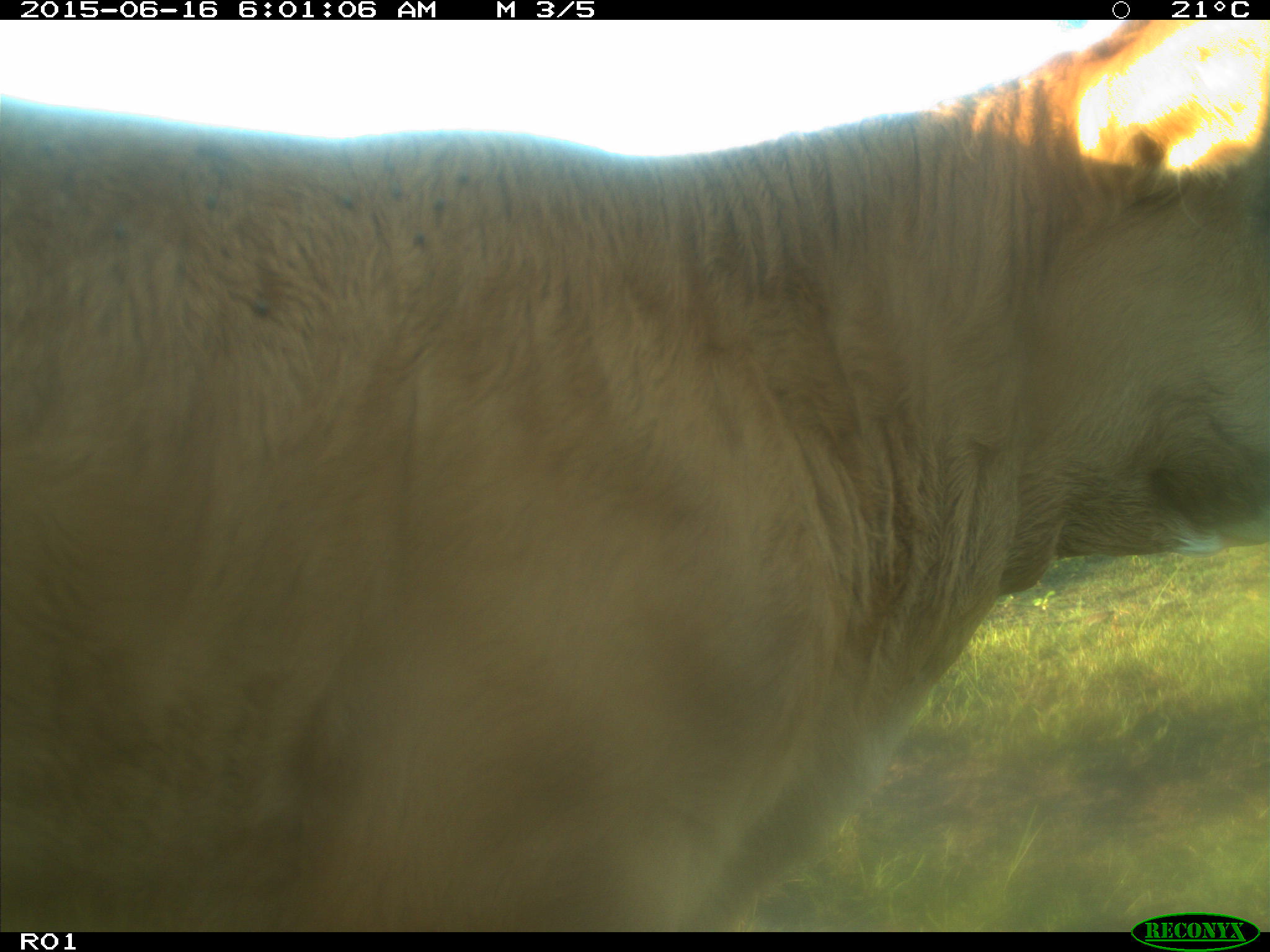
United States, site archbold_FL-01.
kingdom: Animalia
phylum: Chordata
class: Mammalia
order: Artiodactyla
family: Bovidae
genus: Bos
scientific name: Bos taurus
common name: domestic cow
Bos taurus (domestic cow).